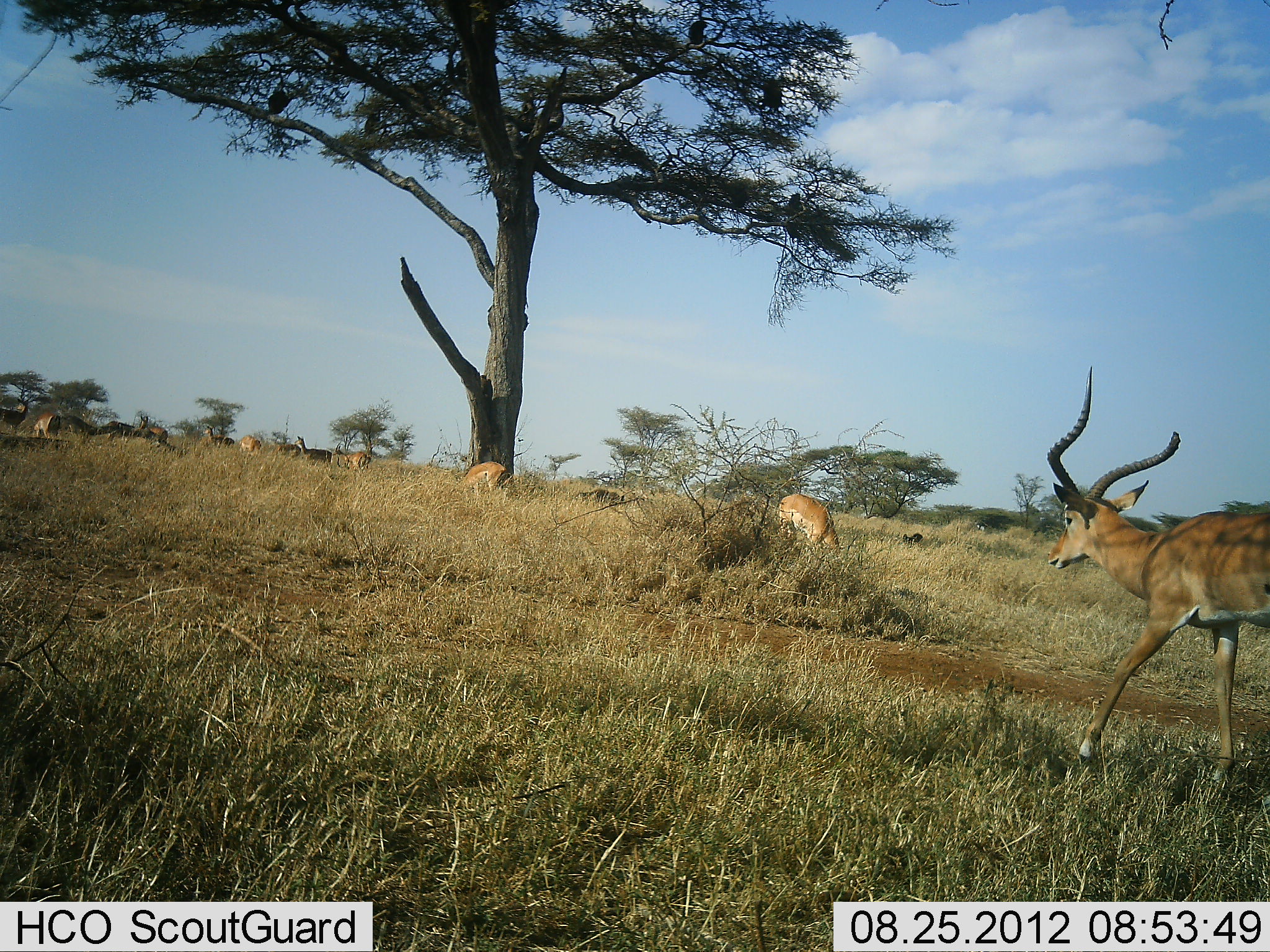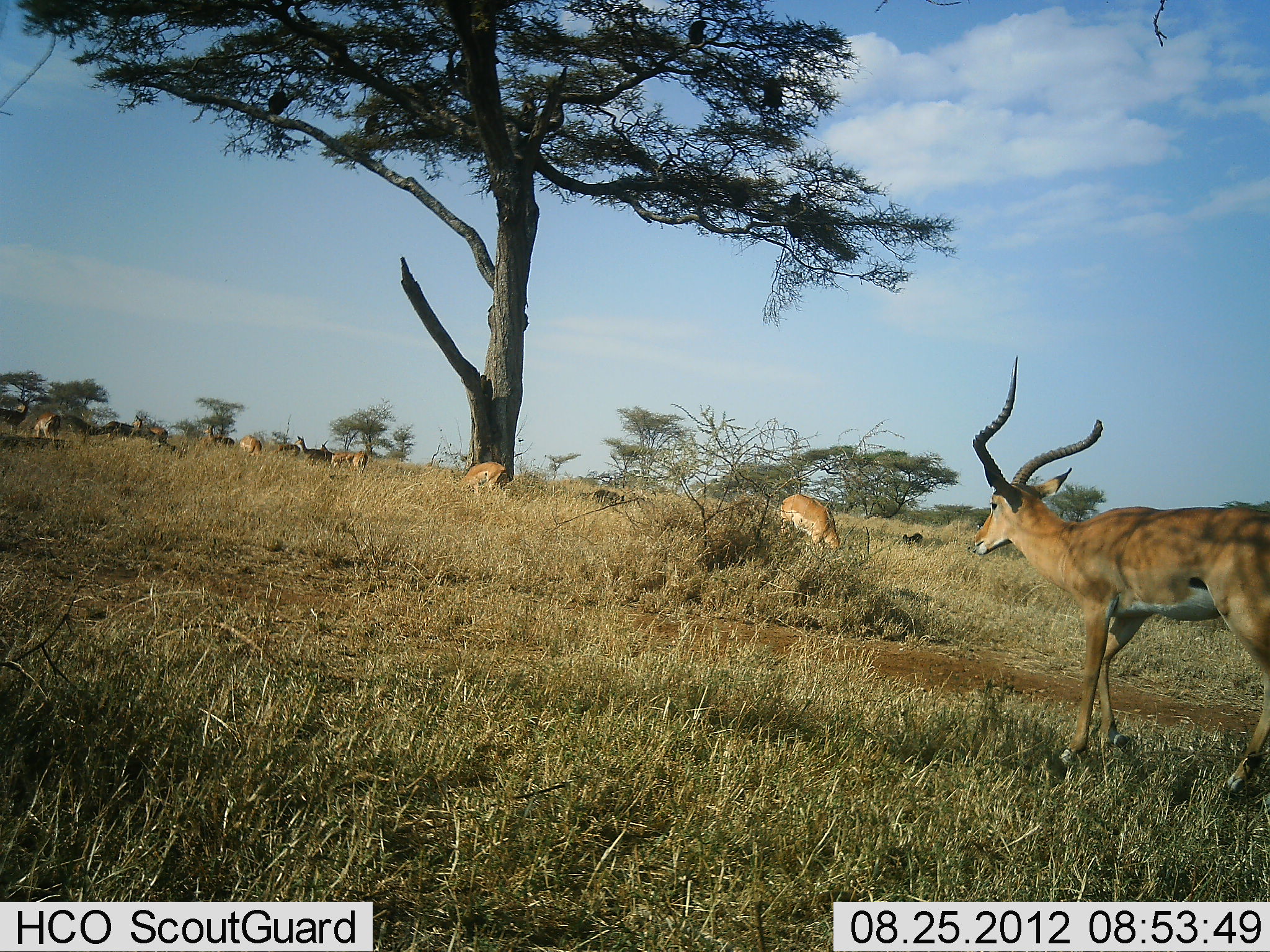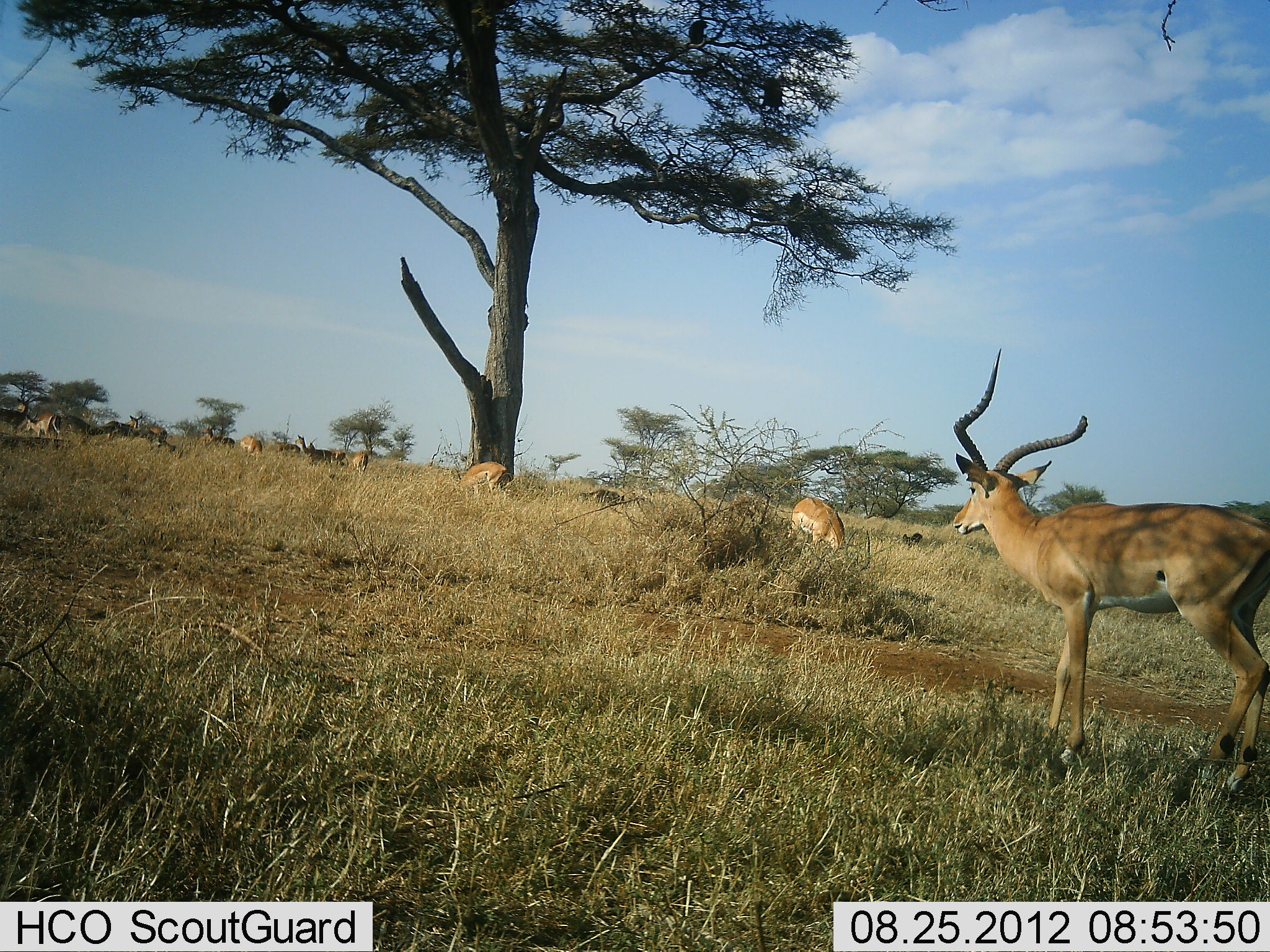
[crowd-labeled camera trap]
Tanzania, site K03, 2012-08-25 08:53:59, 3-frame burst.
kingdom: Animalia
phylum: Chordata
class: Mammalia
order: Artiodactyla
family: Bovidae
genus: Aepyceros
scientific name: Aepyceros melampus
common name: impala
Impala (Aepyceros melampus), count 10. Behavior (volunteer vote fractions): standing 80%, resting 0%, moving 90%, interacting 0%. Young present (vote fraction): 0%. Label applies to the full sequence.